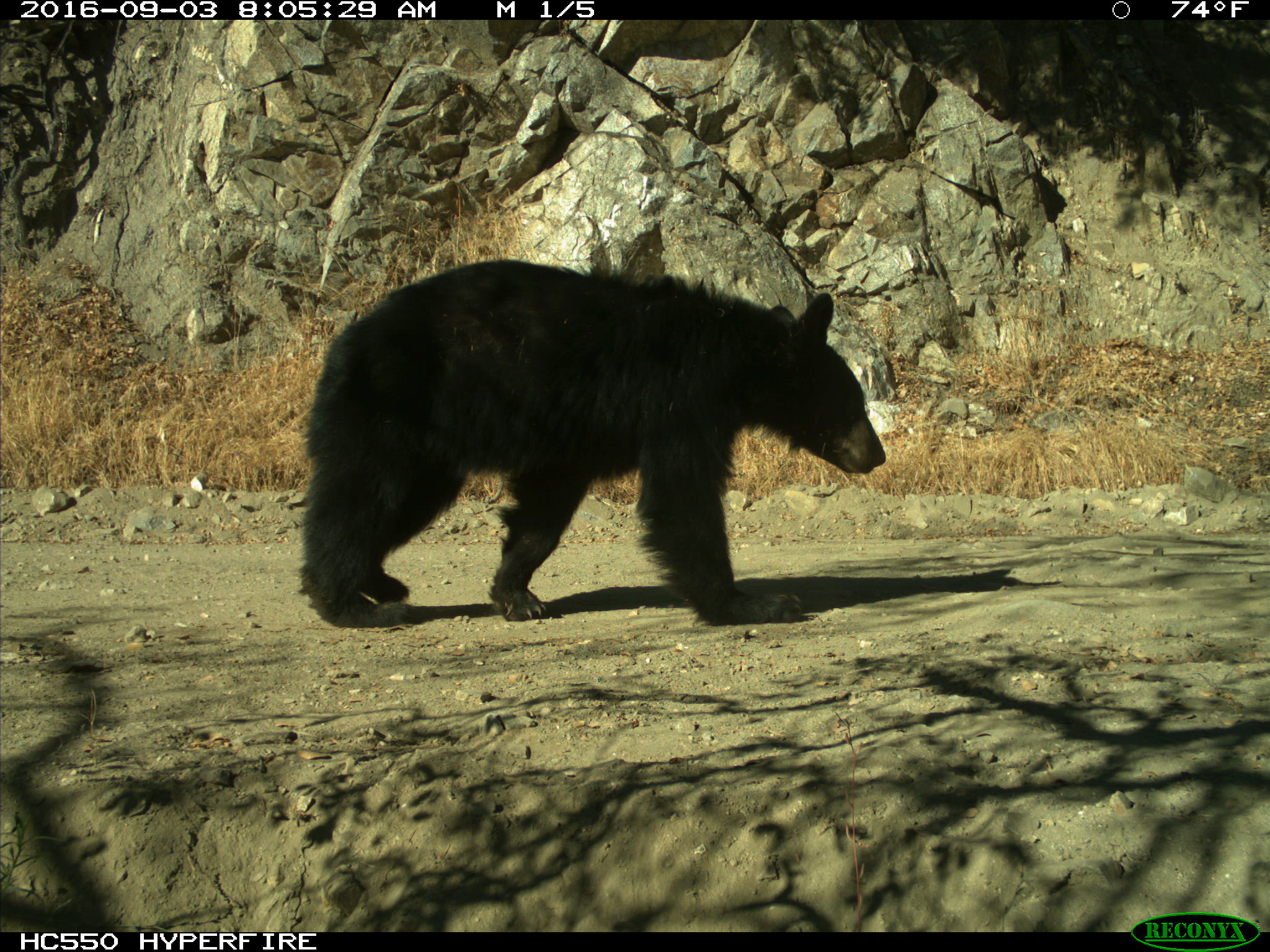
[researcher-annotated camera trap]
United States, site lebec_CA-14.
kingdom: Animalia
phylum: Chordata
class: Mammalia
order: Carnivora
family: Ursidae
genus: Ursus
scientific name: Ursus americanus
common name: american black bear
Ursus americanus (american black bear).